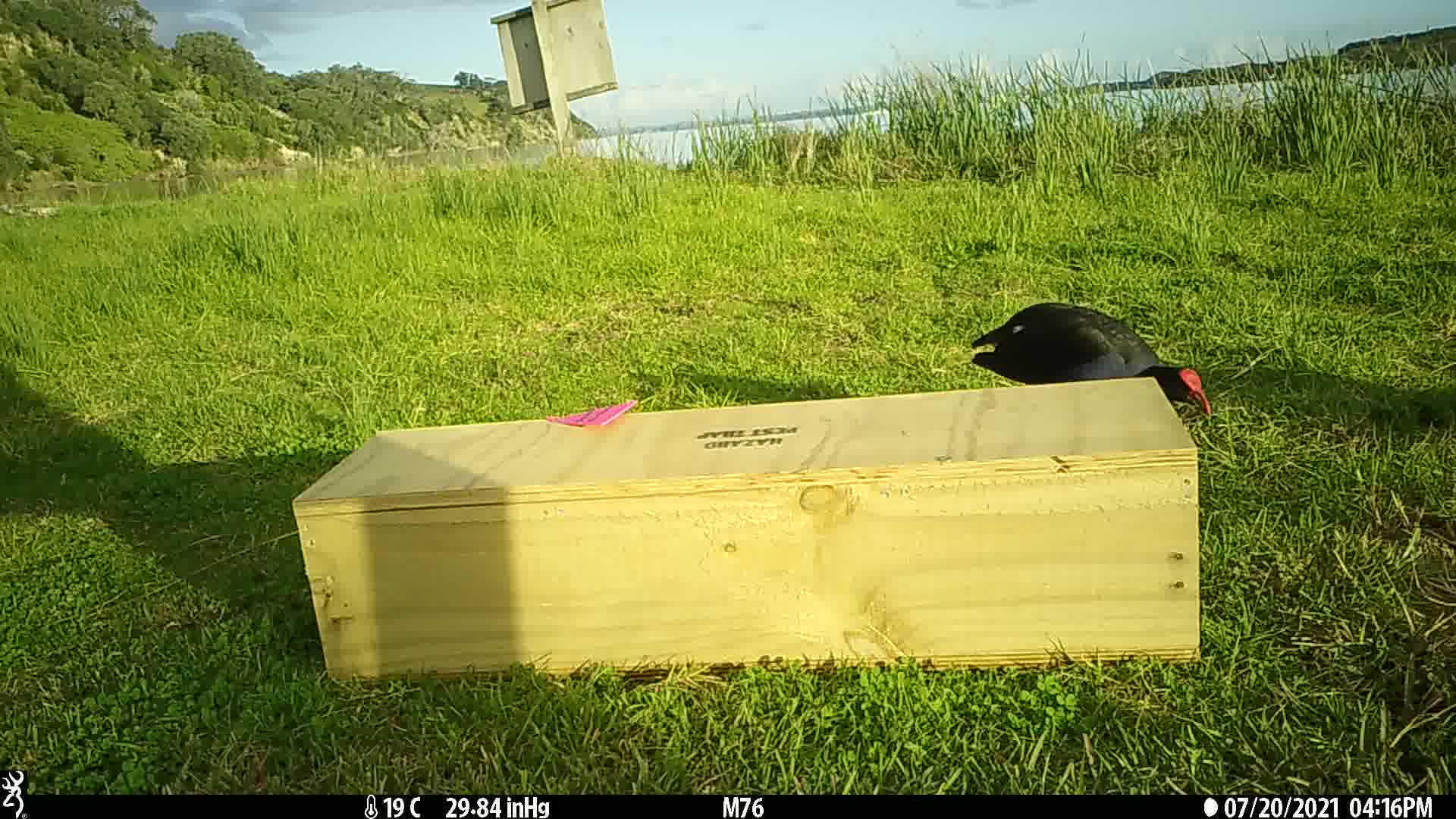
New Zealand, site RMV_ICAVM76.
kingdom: Animalia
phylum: Chordata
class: Aves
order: Gruiformes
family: Rallidae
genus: Porphyrio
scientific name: Porphyrio melanotus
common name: australasian swamphen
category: pukeko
Pukeko (australasian swamphen) (Porphyrio melanotus).